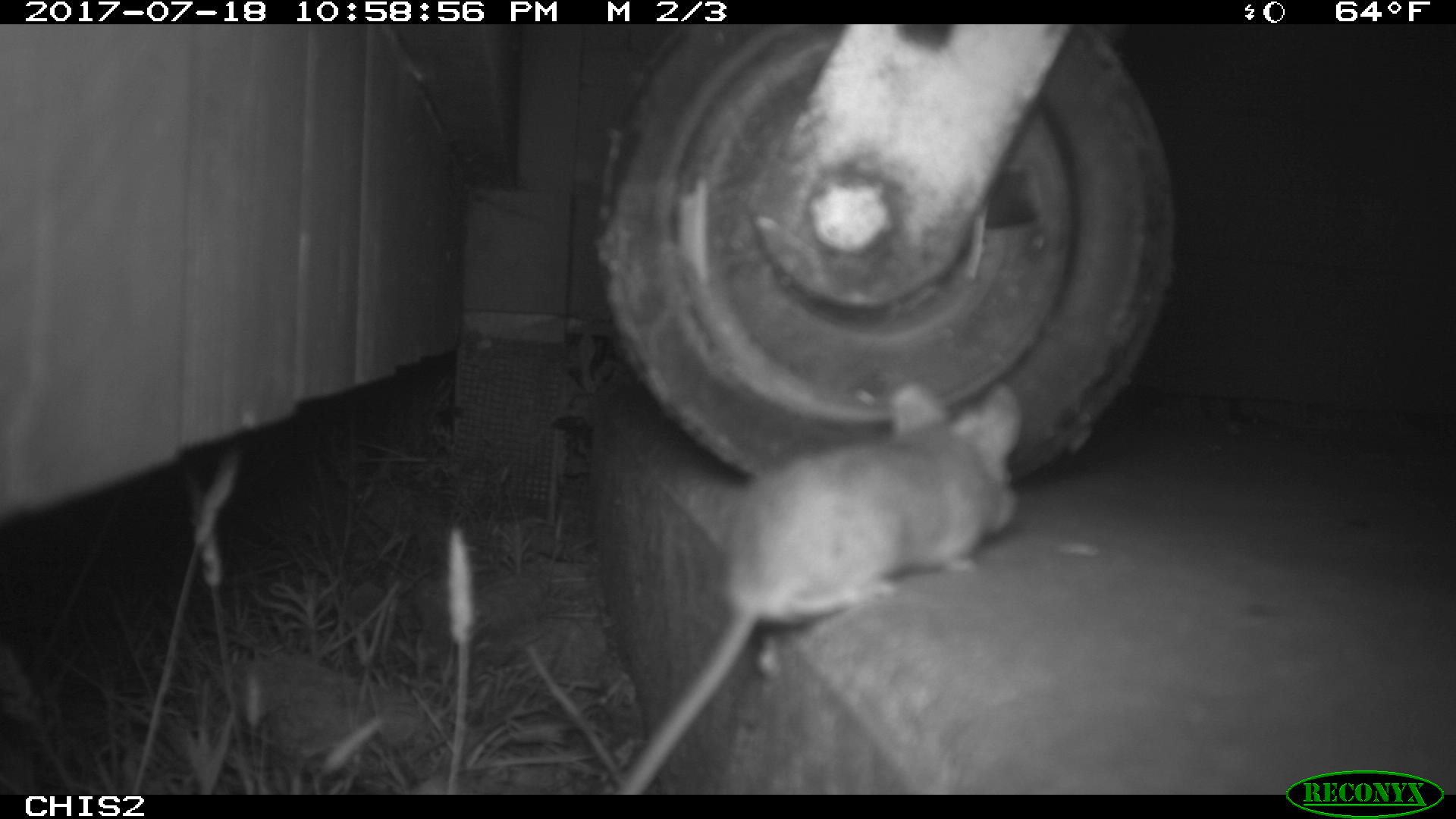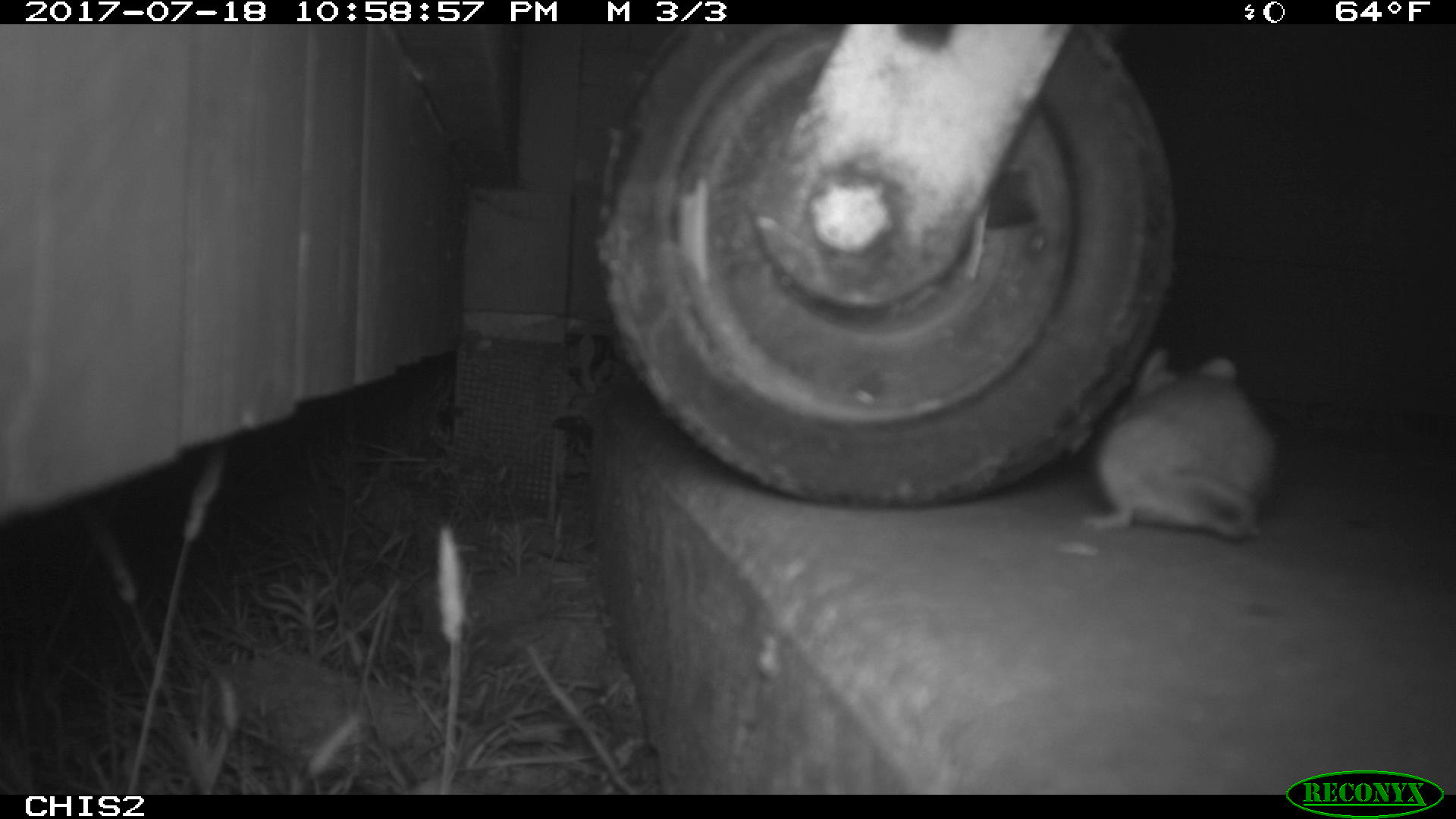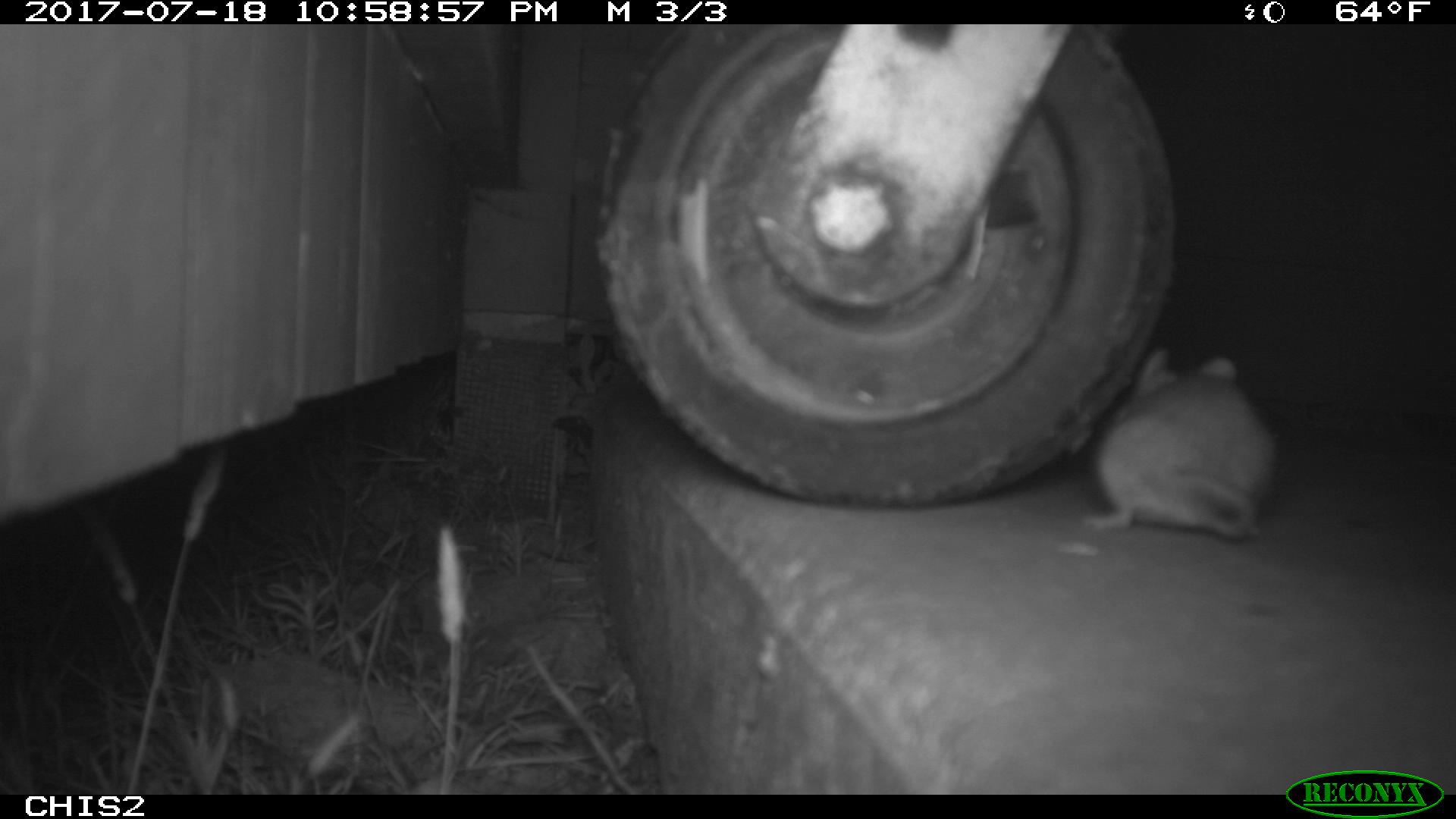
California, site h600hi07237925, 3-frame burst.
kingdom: Animalia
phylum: Chordata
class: Mammalia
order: Rodentia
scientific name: Rodentia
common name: rodent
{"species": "rodent (Rodentia)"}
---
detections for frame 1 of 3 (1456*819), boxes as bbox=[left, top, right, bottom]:
rodent: bbox=[613, 382, 1022, 795]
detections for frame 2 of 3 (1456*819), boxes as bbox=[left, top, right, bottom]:
rodent: bbox=[1083, 347, 1279, 540]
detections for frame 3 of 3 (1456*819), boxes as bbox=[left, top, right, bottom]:
rodent: bbox=[1082, 345, 1276, 538]